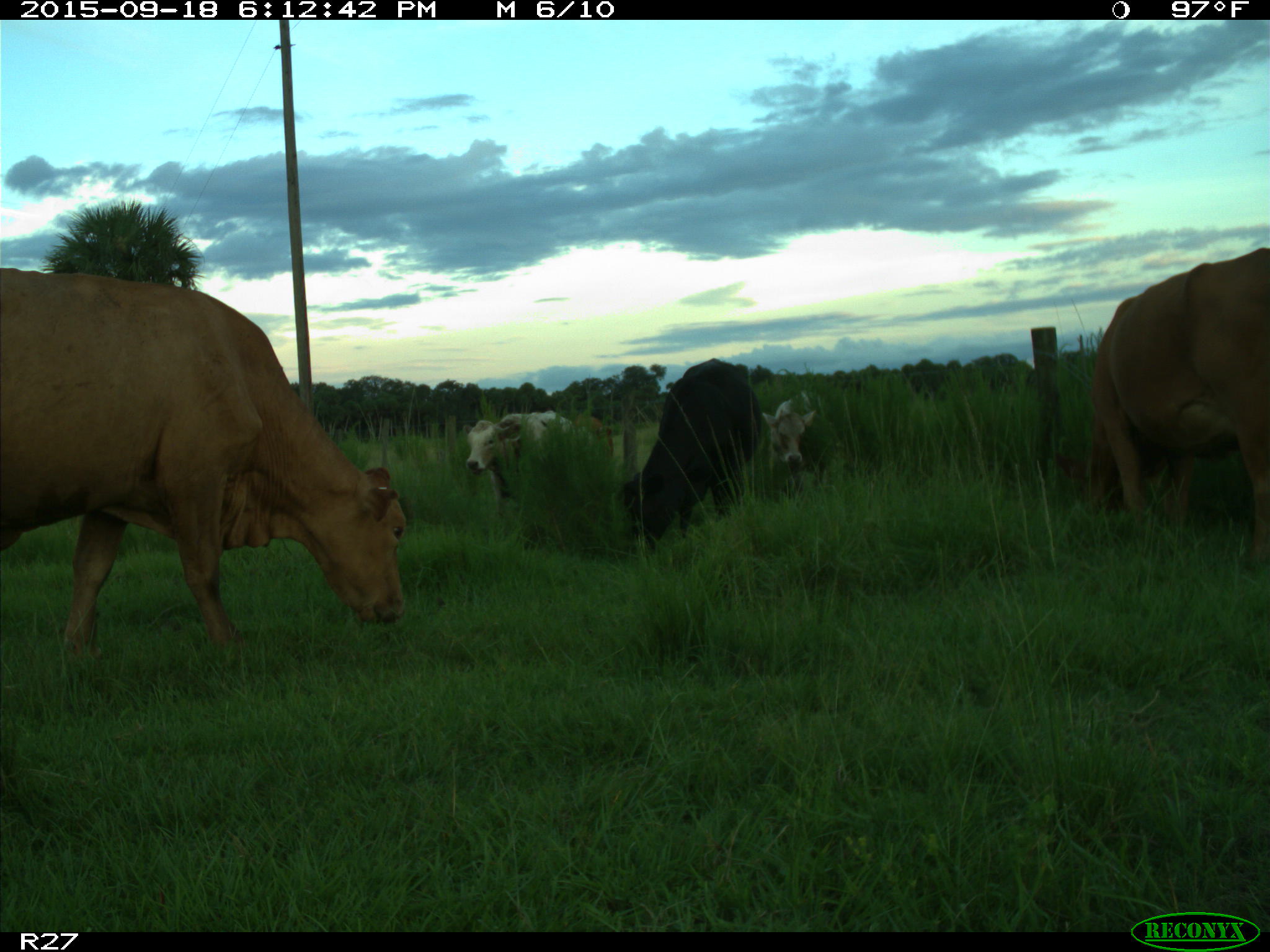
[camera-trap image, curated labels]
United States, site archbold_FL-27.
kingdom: Animalia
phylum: Chordata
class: Mammalia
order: Artiodactyla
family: Bovidae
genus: Bos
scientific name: Bos taurus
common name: domestic cow